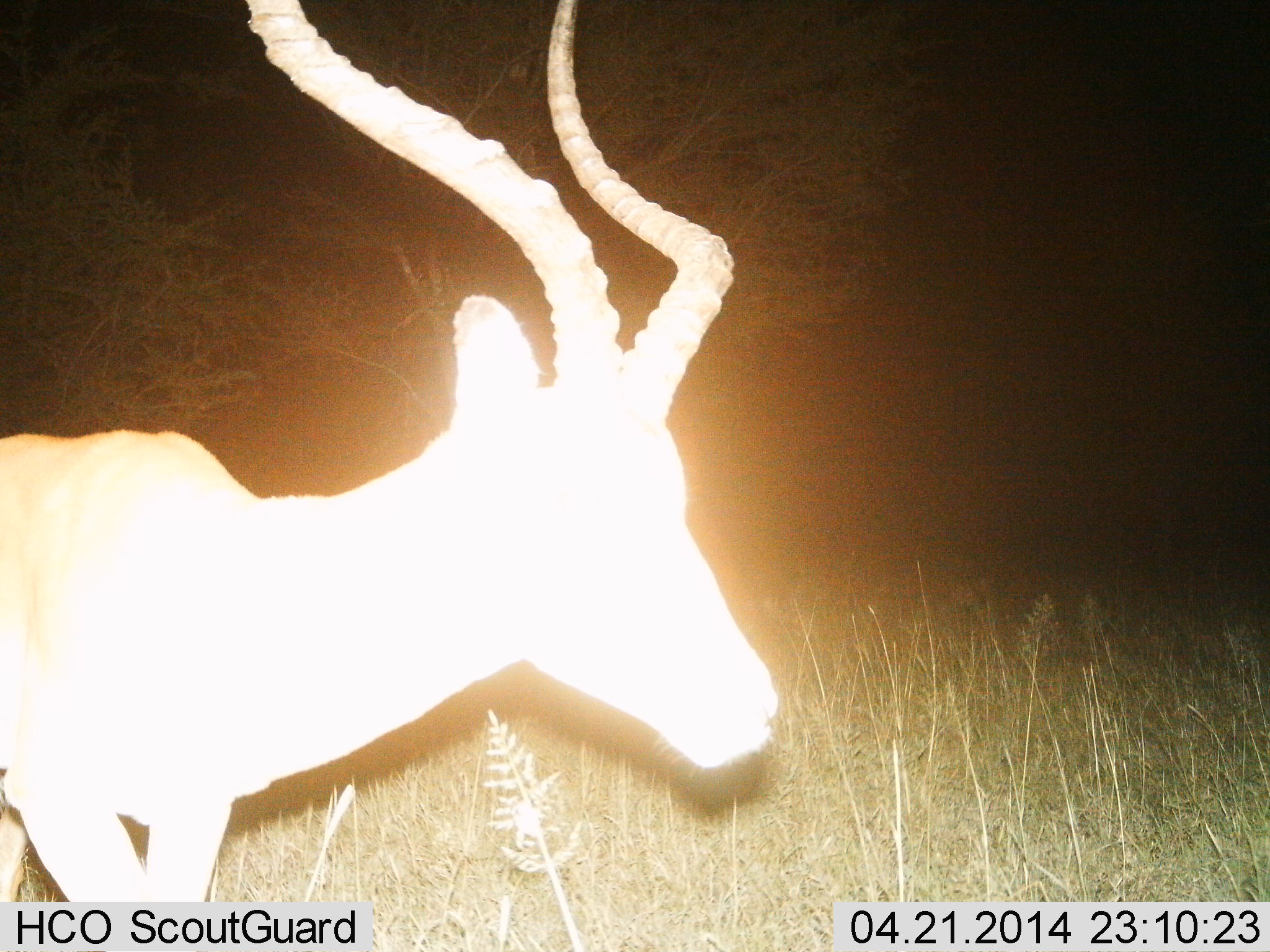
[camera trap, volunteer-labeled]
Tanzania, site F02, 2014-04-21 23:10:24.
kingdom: Animalia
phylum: Chordata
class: Mammalia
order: Artiodactyla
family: Bovidae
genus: Aepyceros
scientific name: Aepyceros melampus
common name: impala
Impala (Aepyceros melampus), count 1. Behavior (volunteer vote fractions): standing 60%, resting 0%, moving 40%, interacting 0%. Young present (vote fraction): 0%. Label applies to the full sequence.